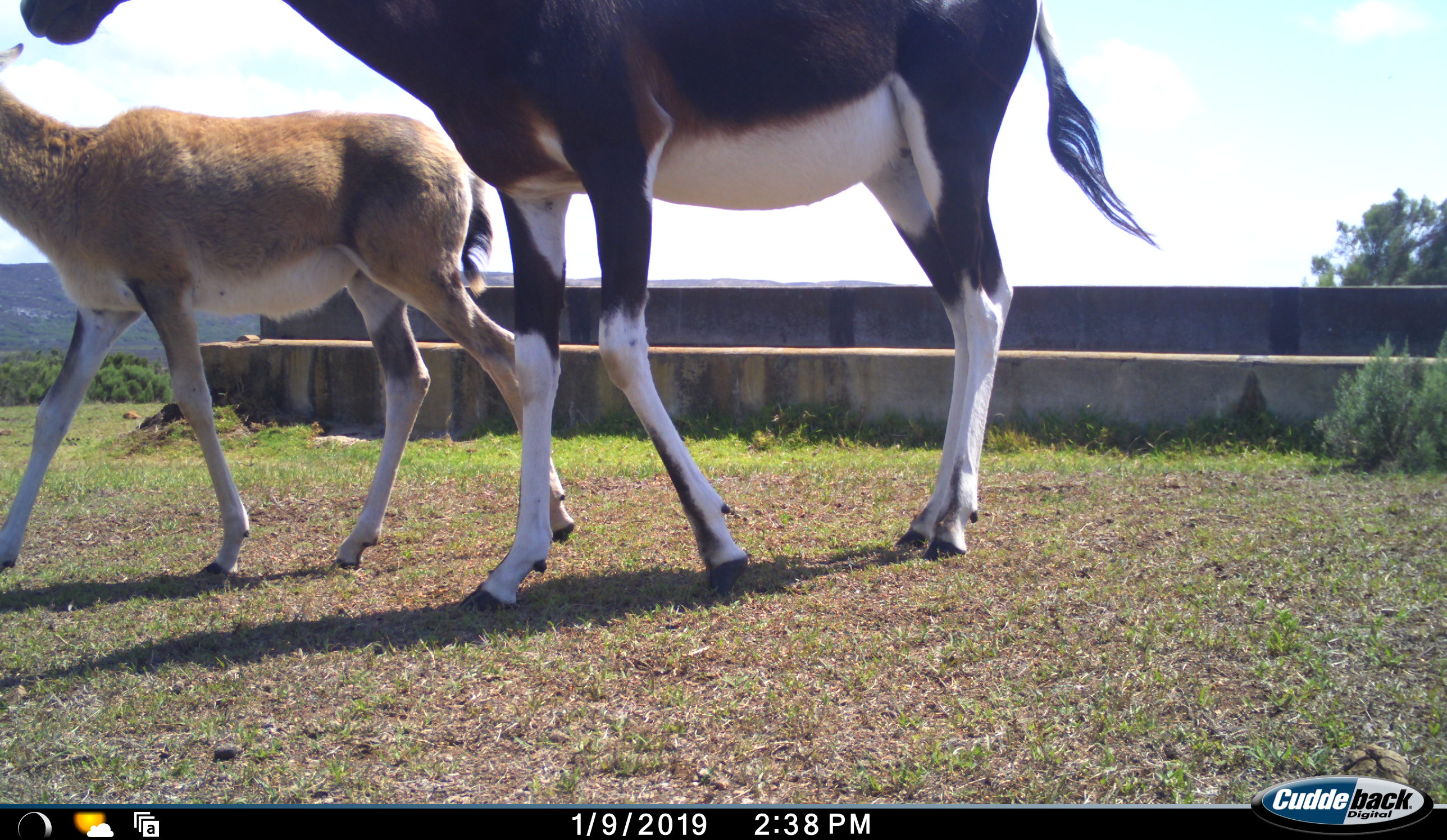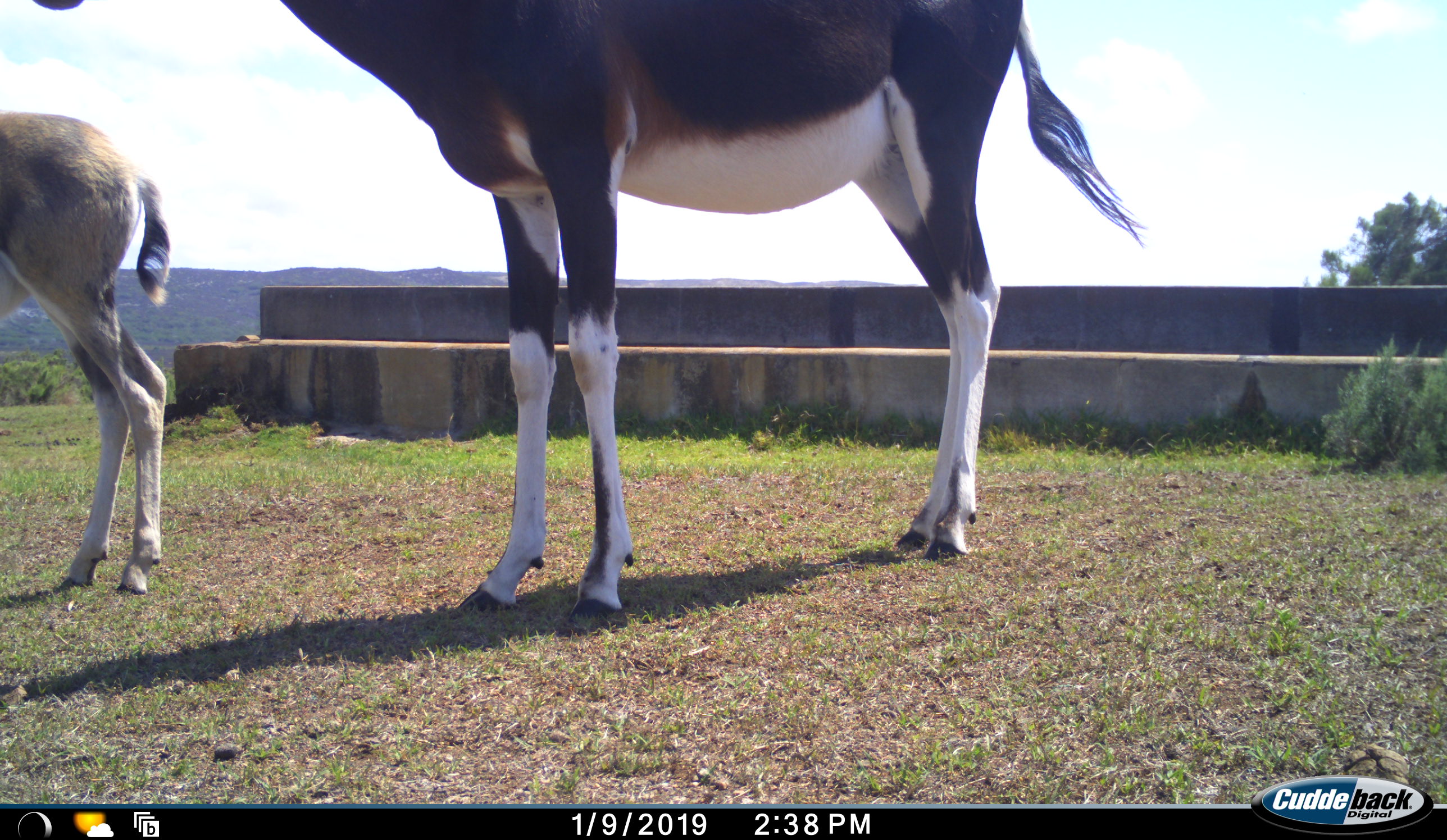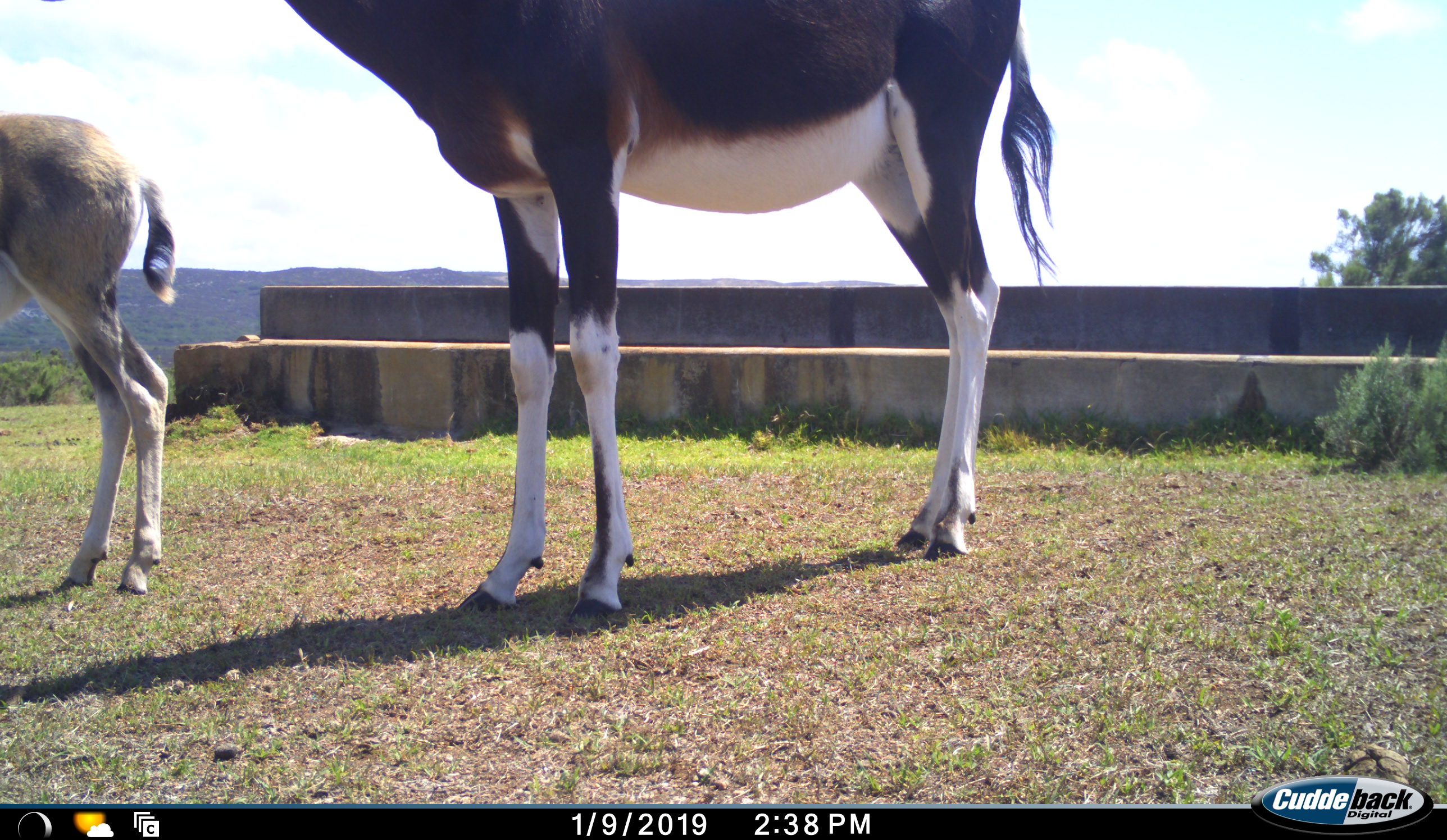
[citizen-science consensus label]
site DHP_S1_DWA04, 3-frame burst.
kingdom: Animalia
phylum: Chordata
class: Mammalia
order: Artiodactyla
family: Bovidae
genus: Damaliscus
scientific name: Damaliscus pygargus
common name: bontebok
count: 2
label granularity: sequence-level